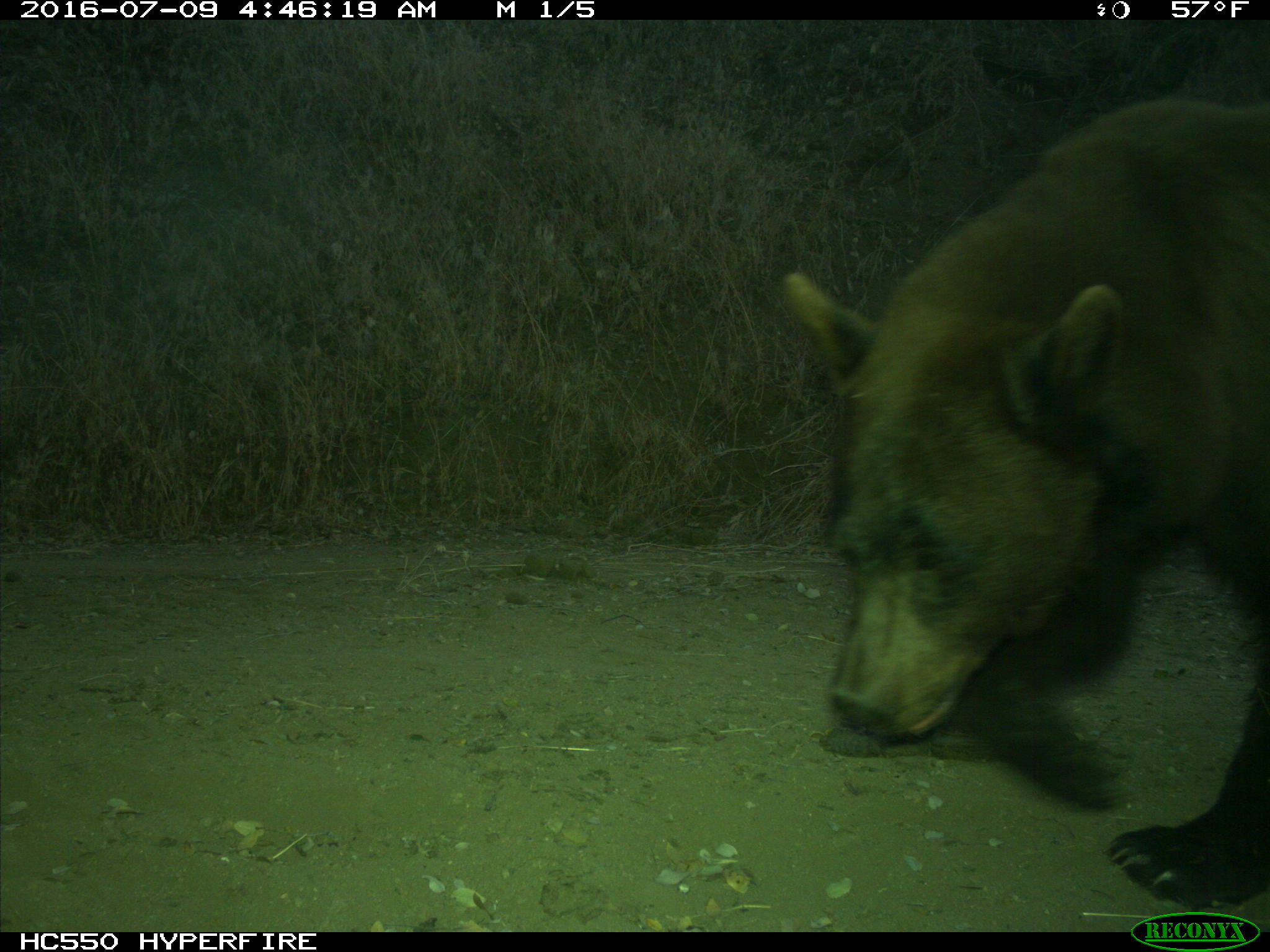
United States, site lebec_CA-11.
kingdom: Animalia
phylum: Chordata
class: Mammalia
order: Carnivora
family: Ursidae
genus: Ursus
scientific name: Ursus americanus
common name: american black bear